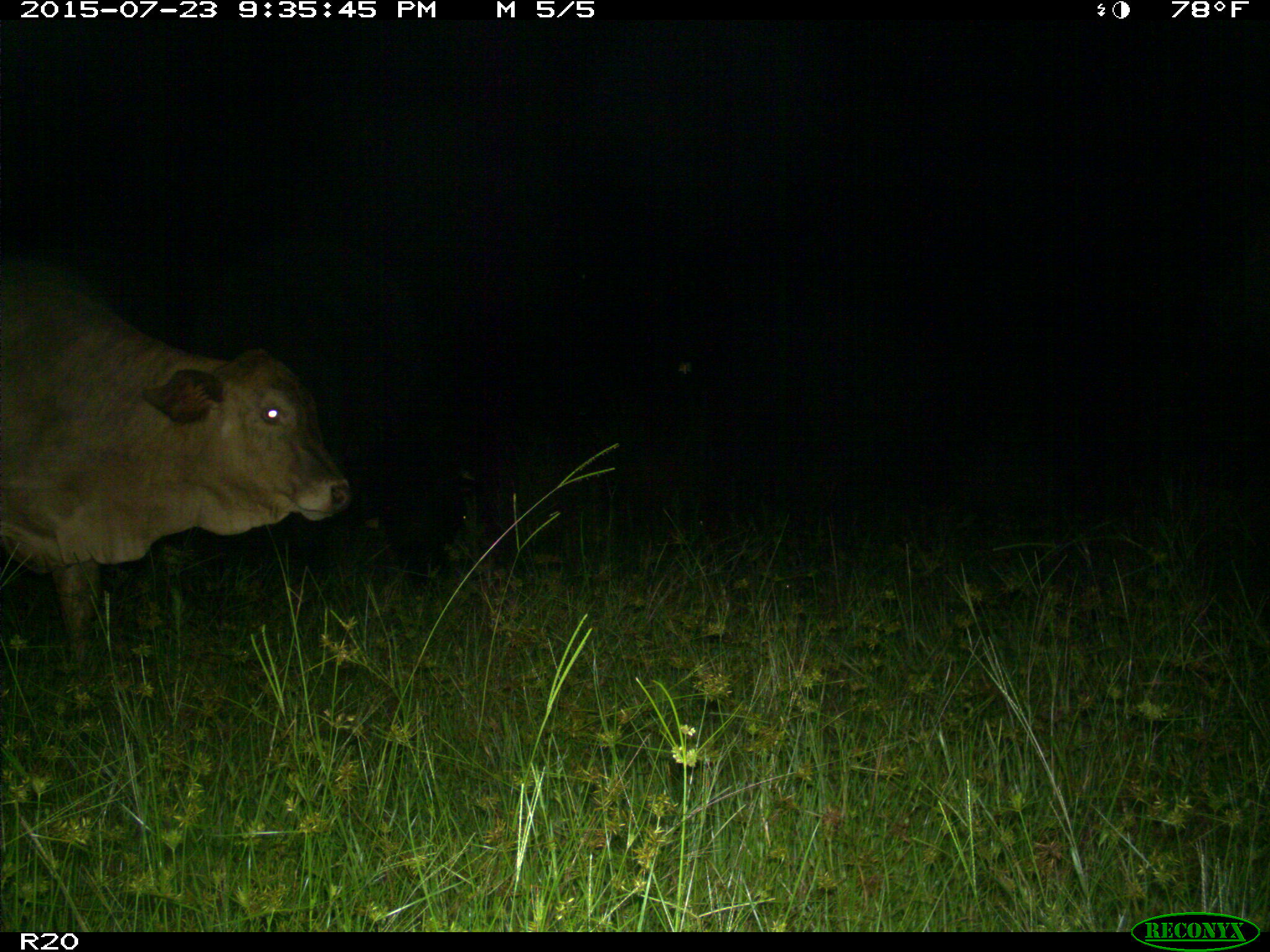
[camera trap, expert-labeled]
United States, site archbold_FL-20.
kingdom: Animalia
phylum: Chordata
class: Mammalia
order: Artiodactyla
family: Bovidae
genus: Bos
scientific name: Bos taurus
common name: domestic cow